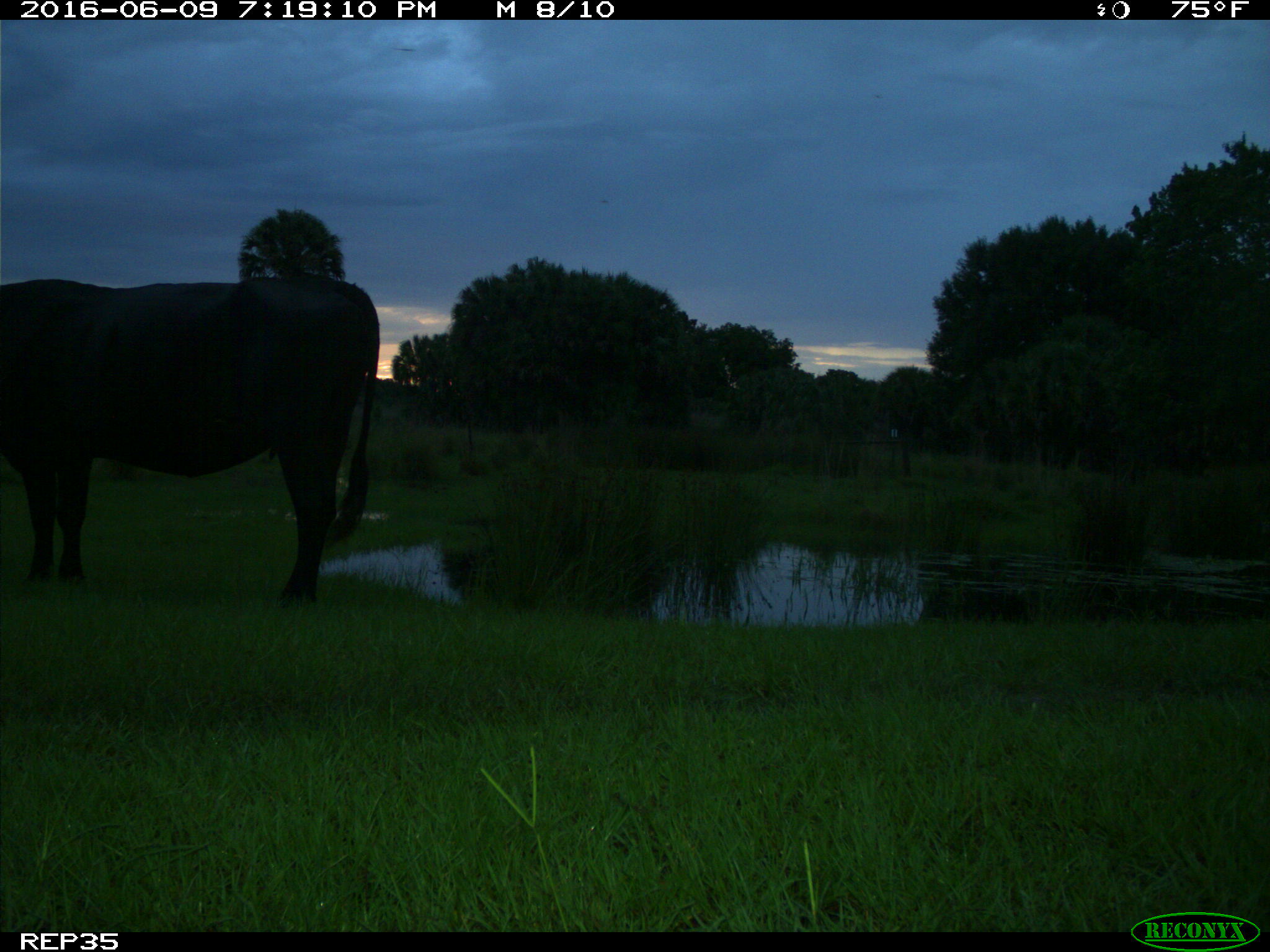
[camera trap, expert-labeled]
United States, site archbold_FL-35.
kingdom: Animalia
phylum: Chordata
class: Mammalia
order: Artiodactyla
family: Bovidae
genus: Bos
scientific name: Bos taurus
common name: domestic cow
Bos taurus (domestic cow).